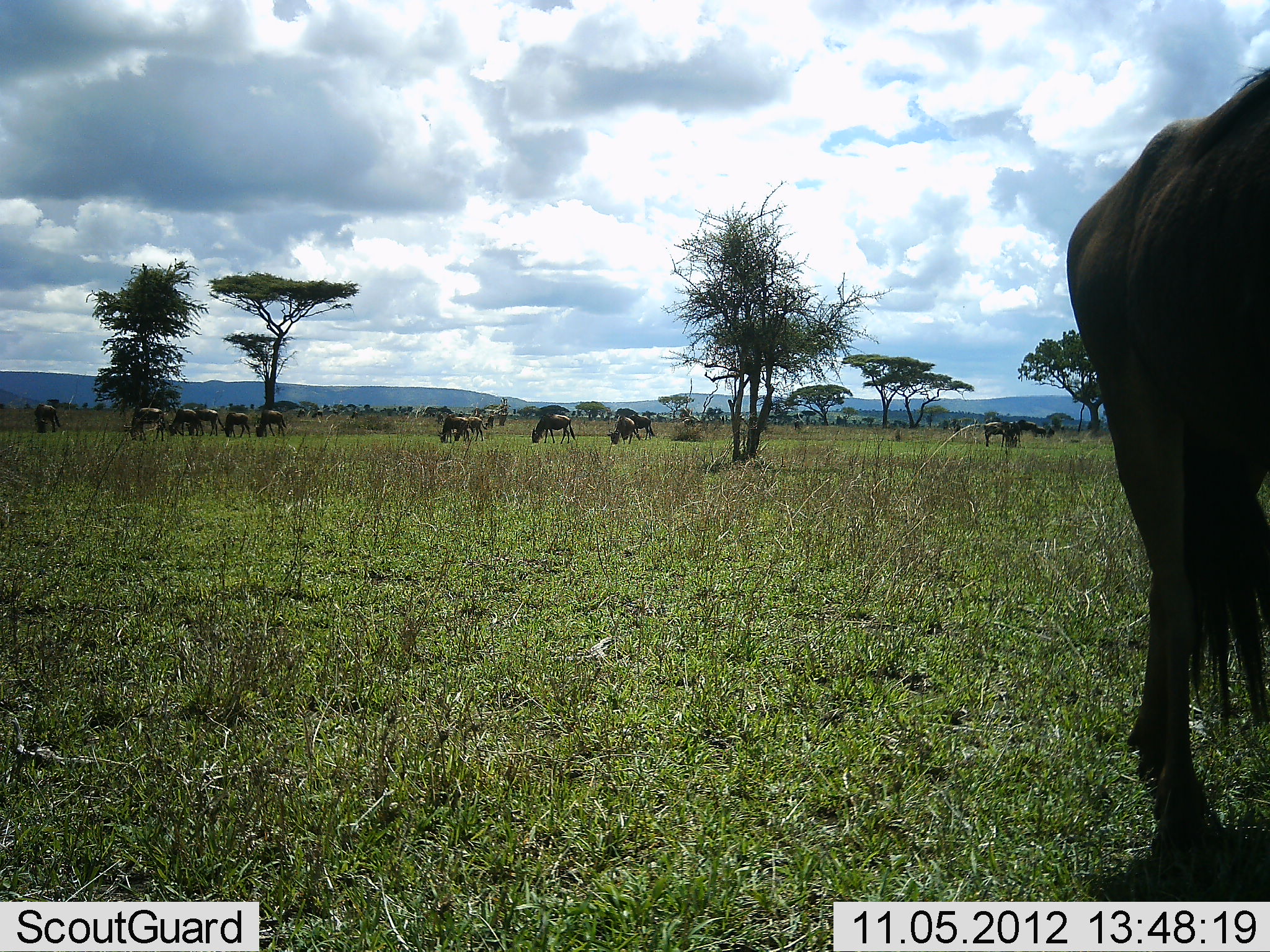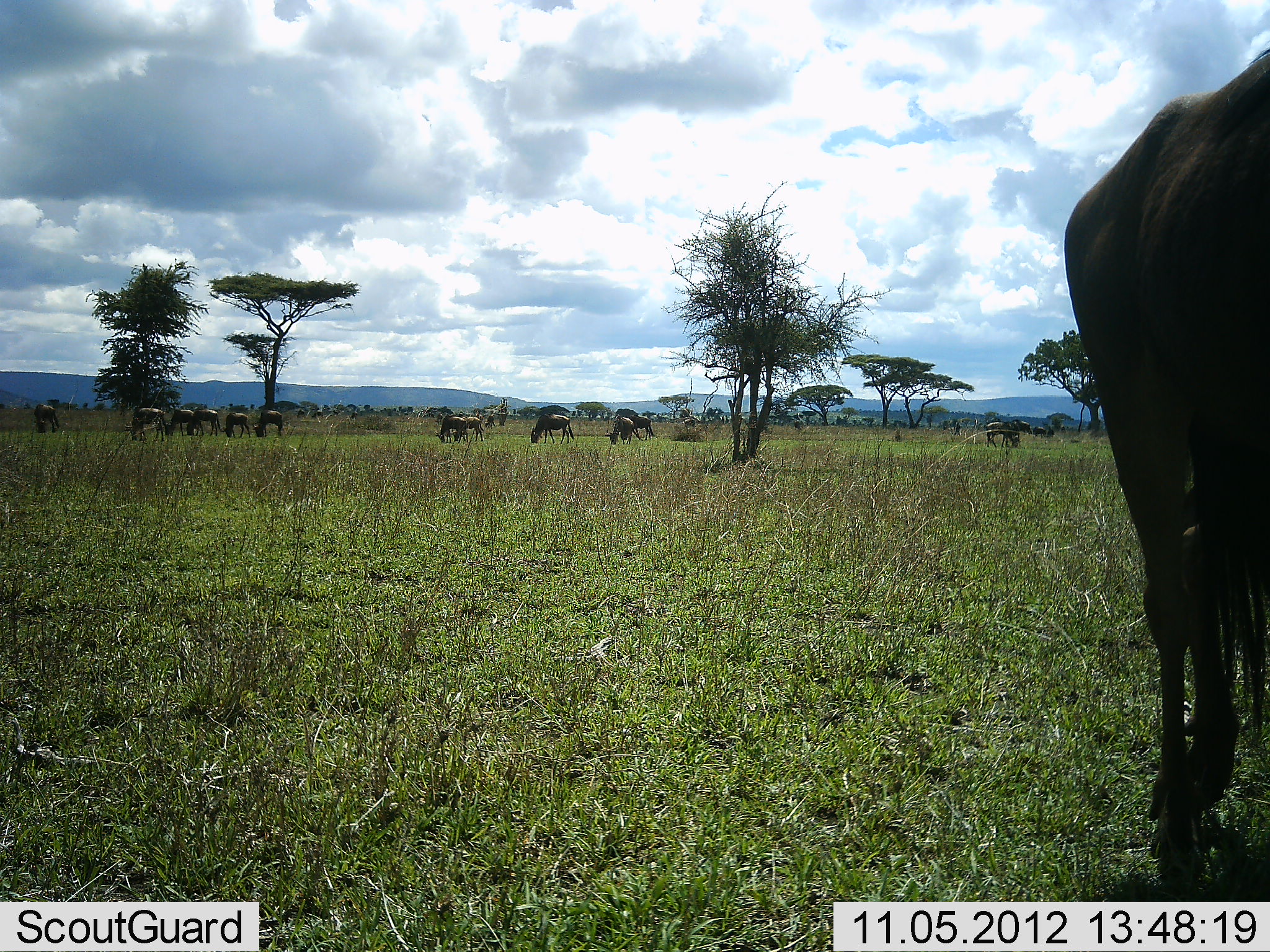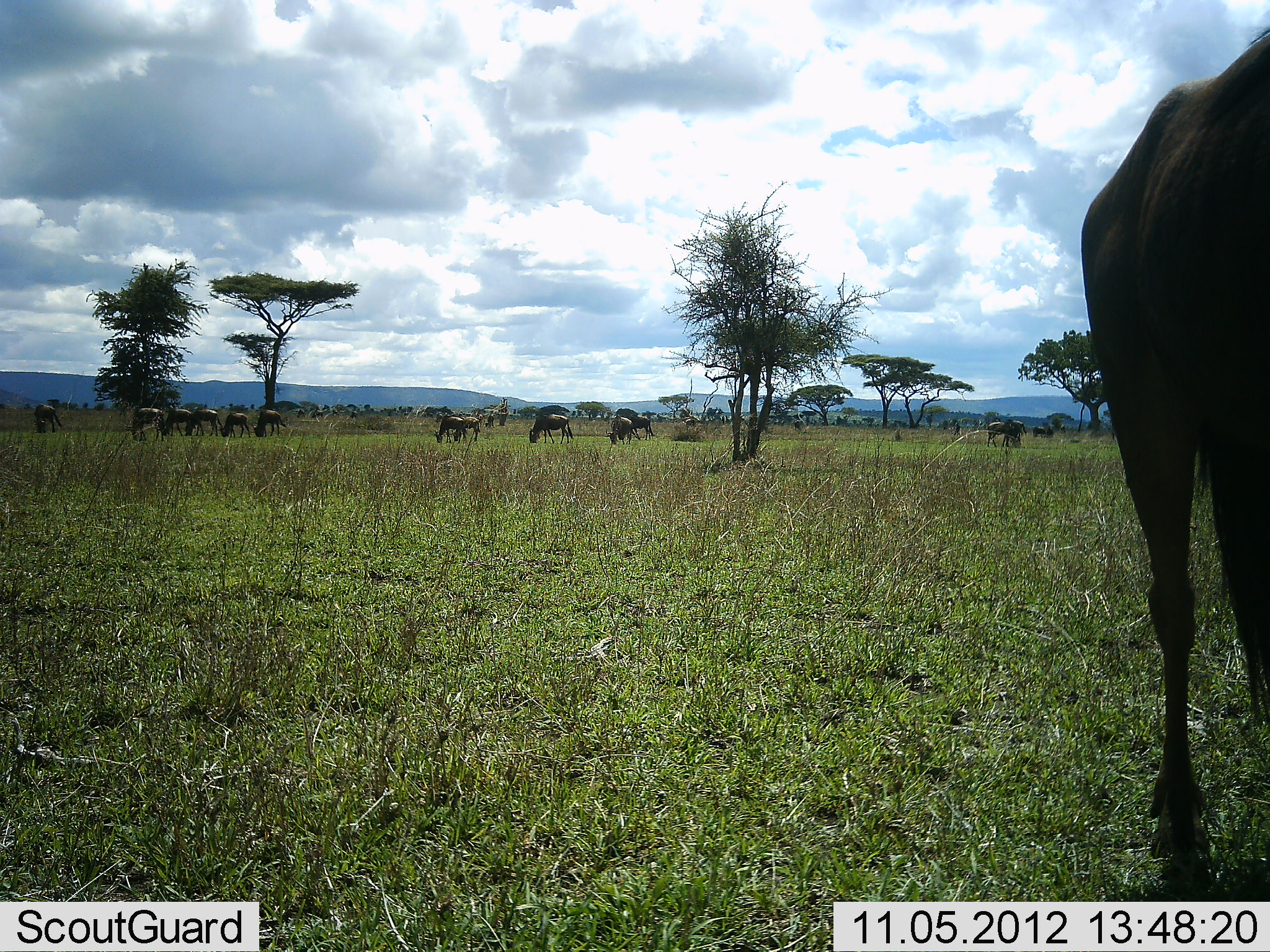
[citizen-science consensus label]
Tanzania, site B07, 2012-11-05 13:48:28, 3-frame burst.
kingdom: Animalia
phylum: Chordata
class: Mammalia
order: Artiodactyla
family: Bovidae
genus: Connochaetes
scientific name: Connochaetes taurinus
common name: blue wildebeest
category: wildebeest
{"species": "wildebeest (blue wildebeest) (Connochaetes taurinus)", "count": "11-50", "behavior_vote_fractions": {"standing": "20%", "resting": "10%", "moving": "20%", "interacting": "10%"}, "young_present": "10%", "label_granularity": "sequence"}